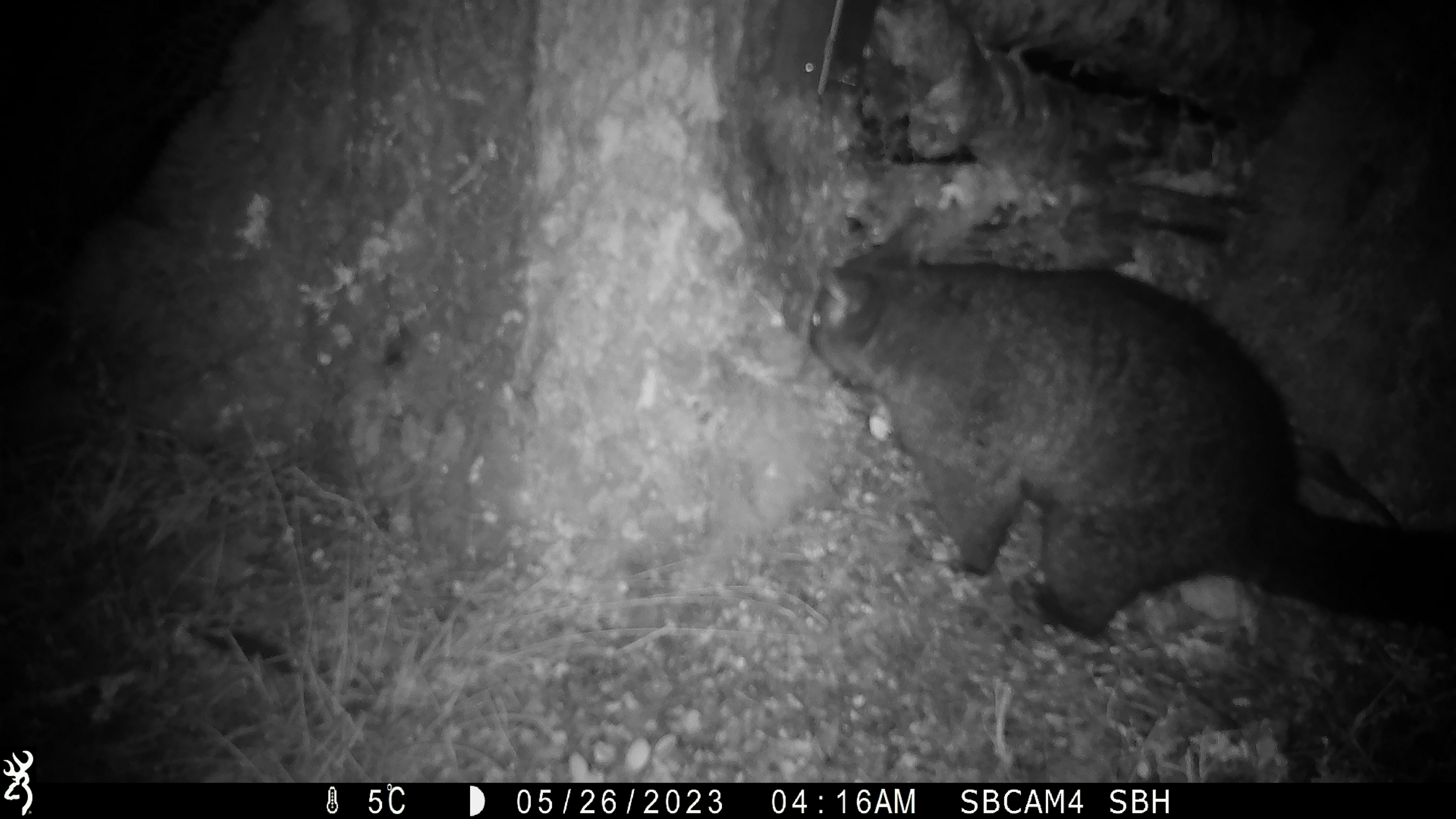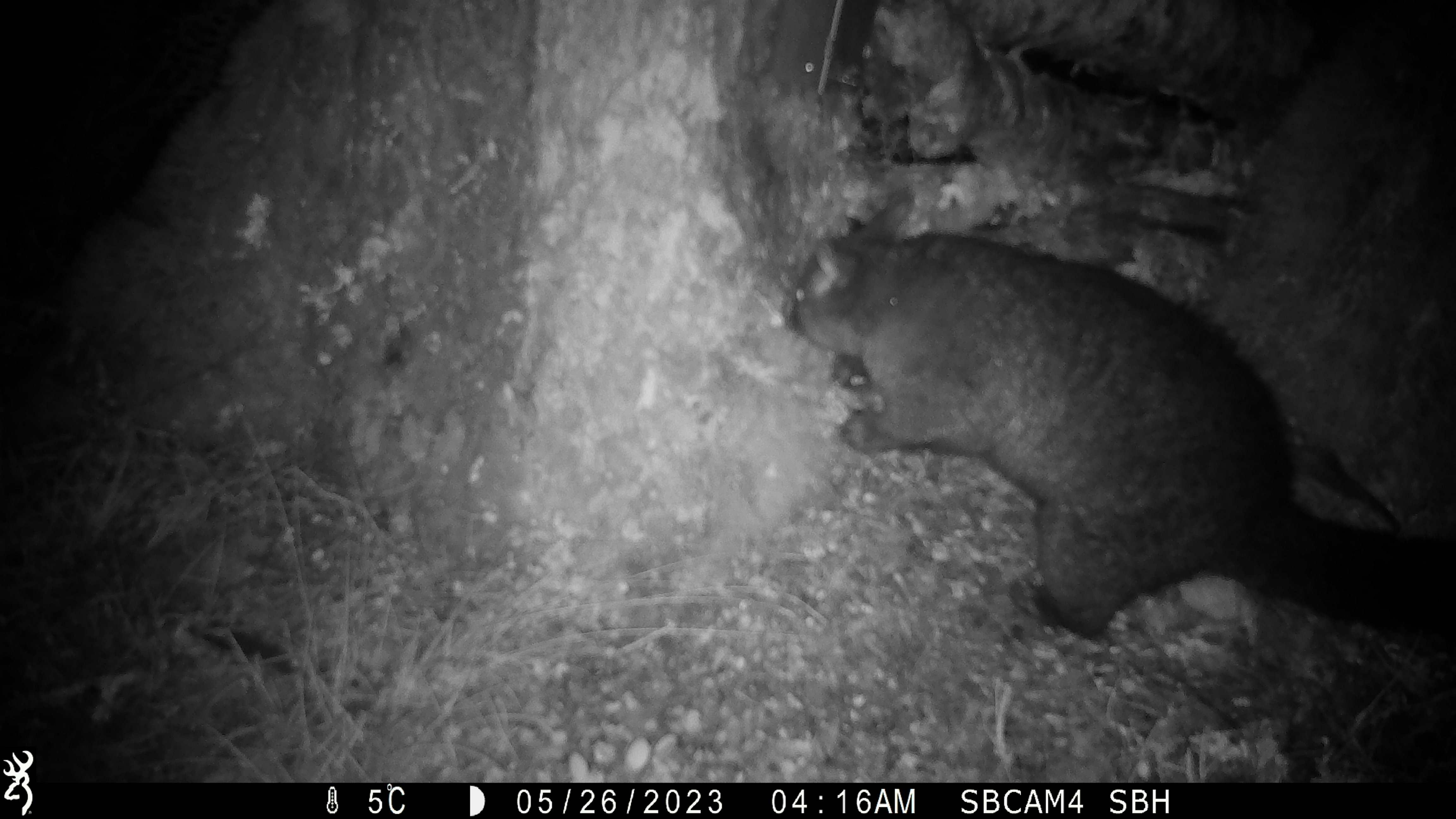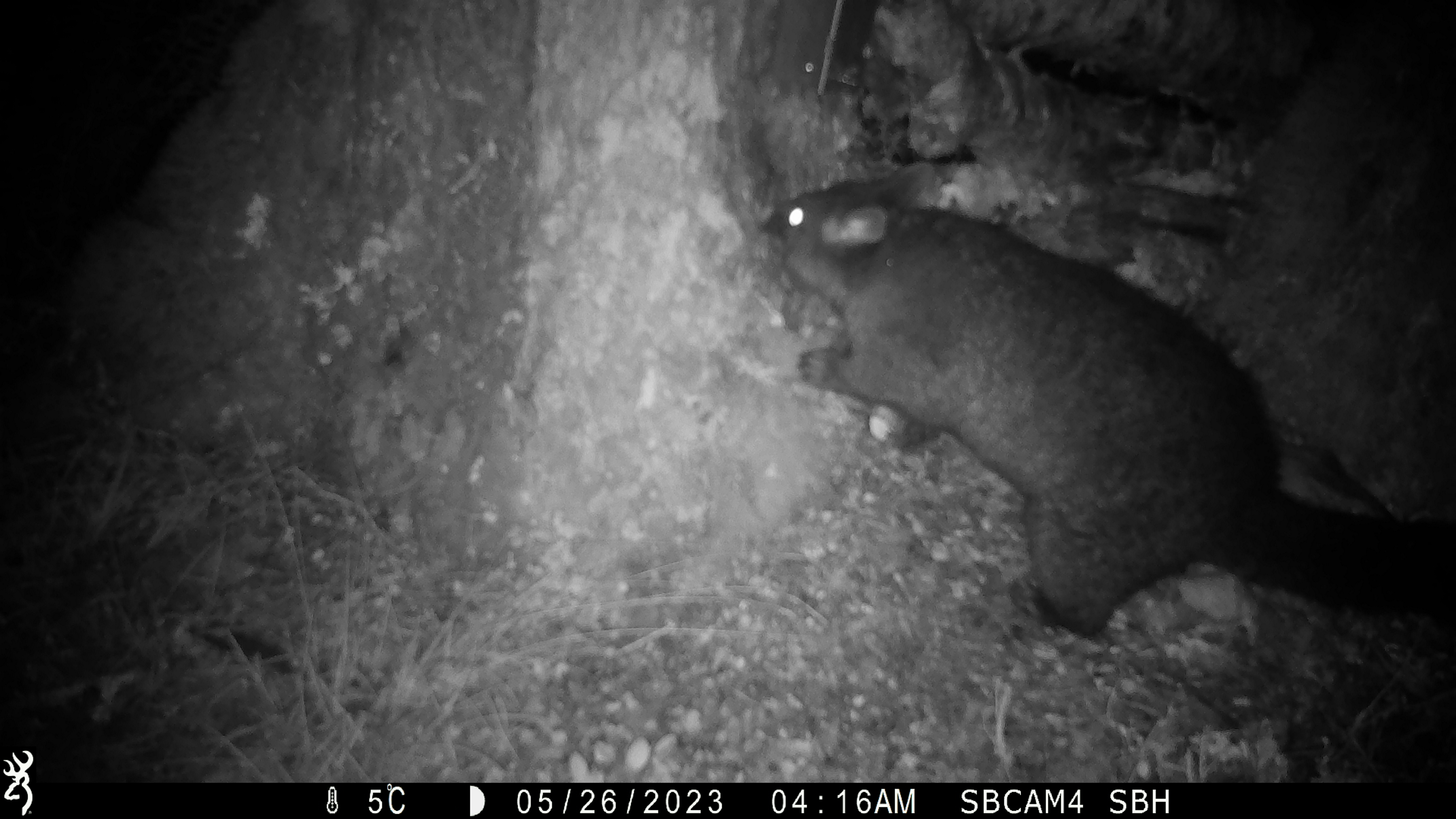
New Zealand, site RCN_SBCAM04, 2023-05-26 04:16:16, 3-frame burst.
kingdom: Animalia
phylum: Chordata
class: Mammalia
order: Diprotodontia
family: Phalangeridae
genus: Trichosurus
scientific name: Trichosurus vulpecula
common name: common brushtail possum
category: possum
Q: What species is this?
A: Possum (common brushtail possum) (Trichosurus vulpecula).